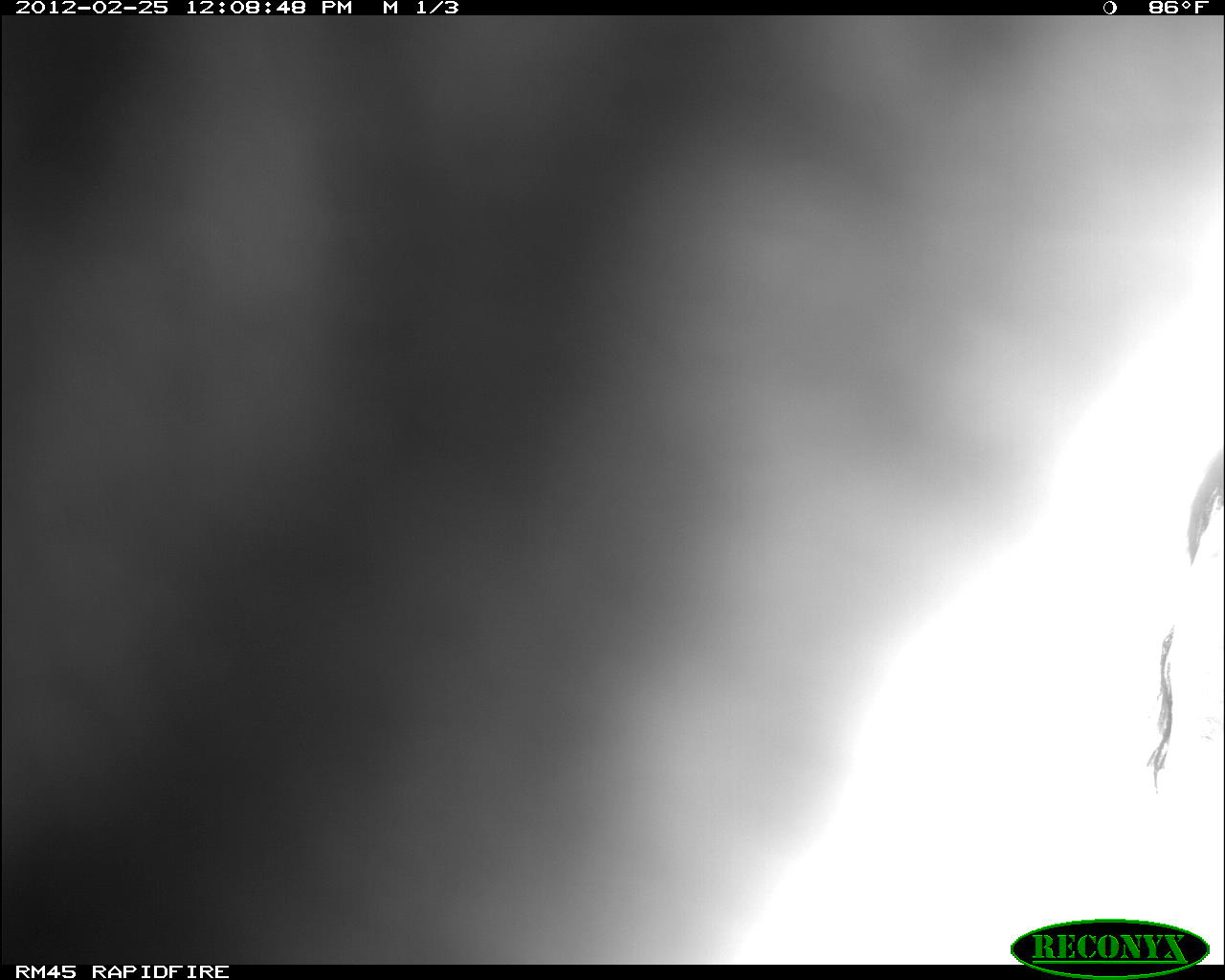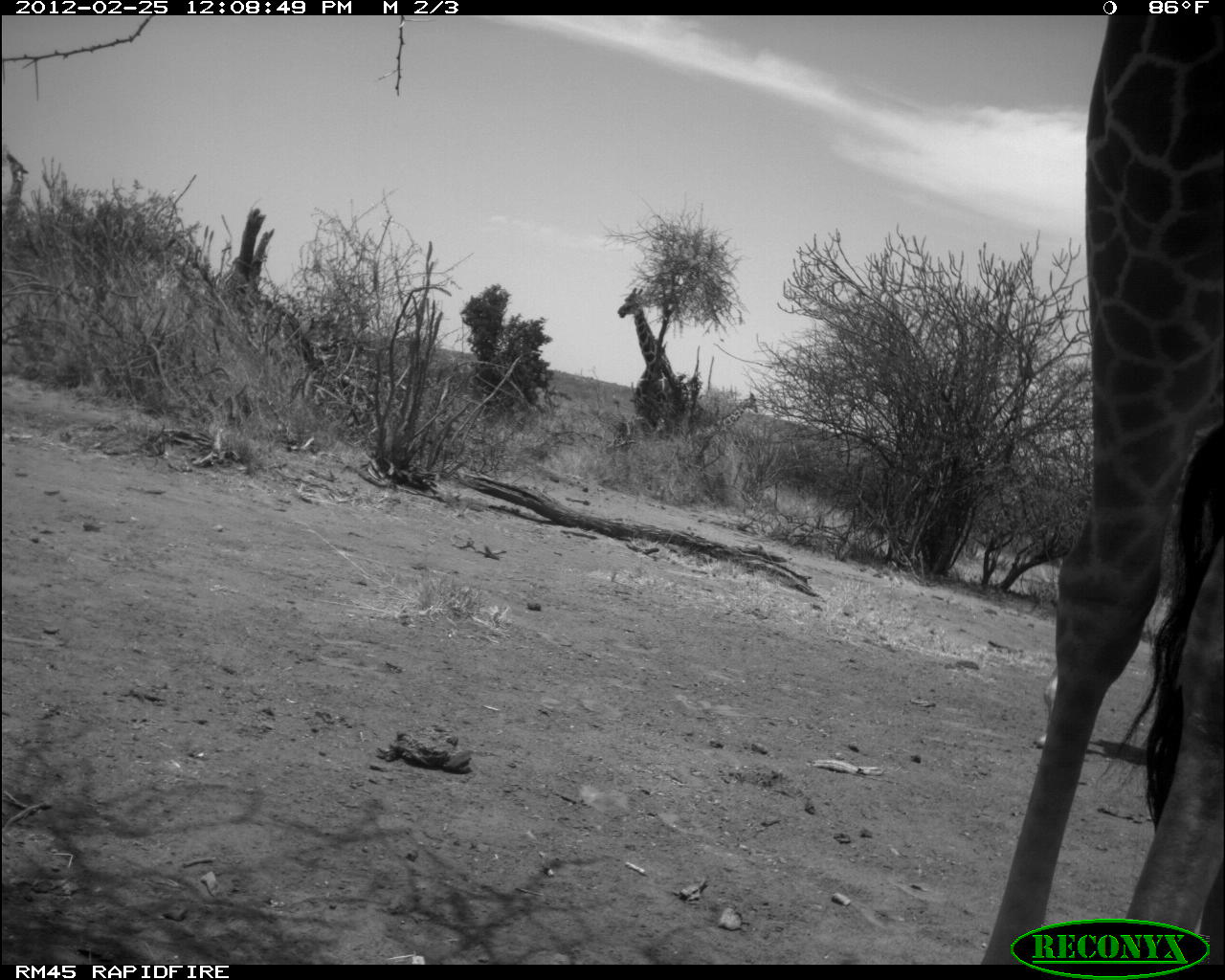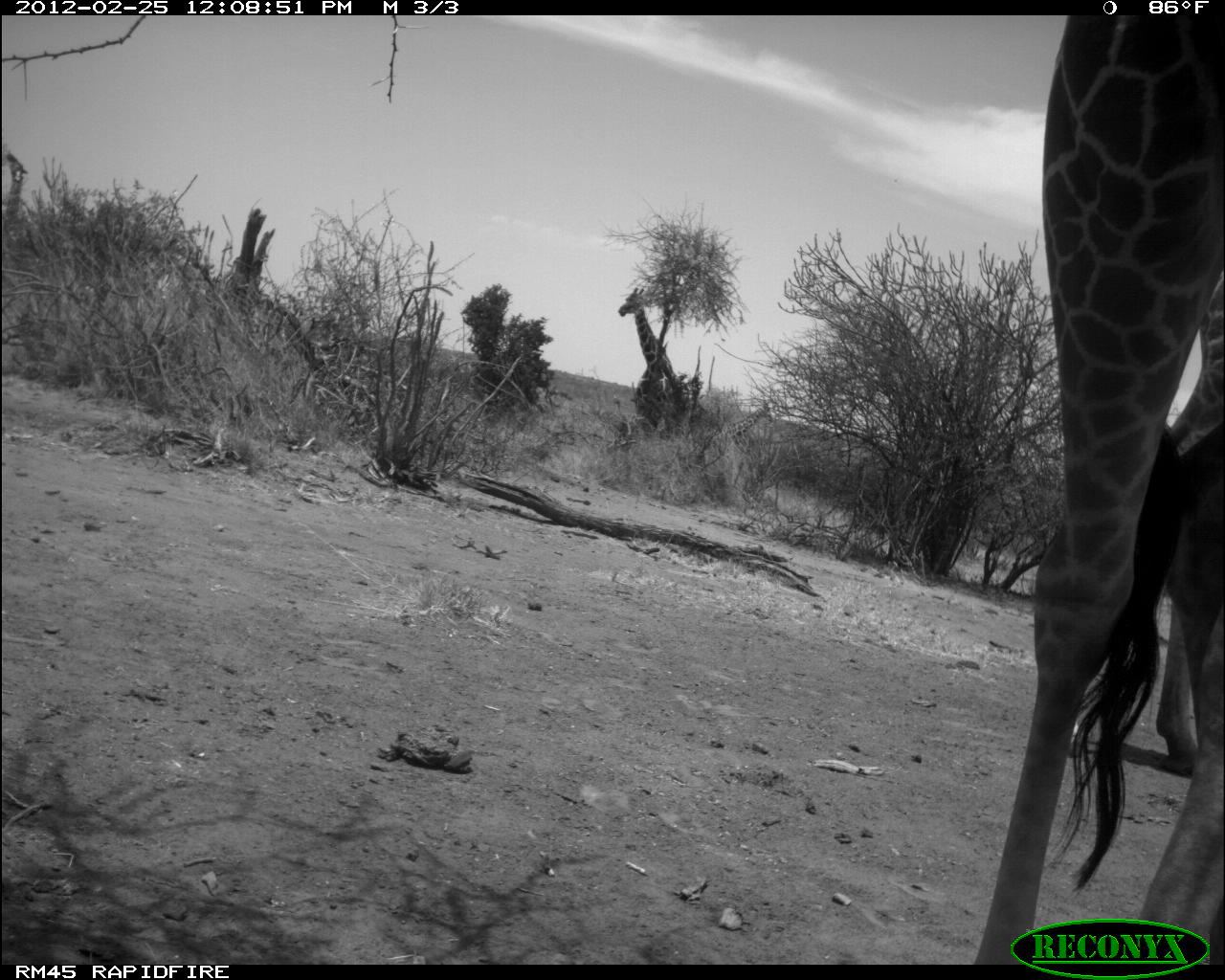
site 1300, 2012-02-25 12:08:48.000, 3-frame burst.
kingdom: Animalia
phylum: Chordata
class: Mammalia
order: Artiodactyla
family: Giraffidae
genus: Giraffa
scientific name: Giraffa camelopardalis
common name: giraffe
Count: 1.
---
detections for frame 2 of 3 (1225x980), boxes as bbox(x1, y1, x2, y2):
giraffa camelopardalis: bbox(975, 14, 1225, 962); bbox(618, 287, 682, 402); bbox(2, 153, 34, 241); bbox(703, 391, 759, 433)